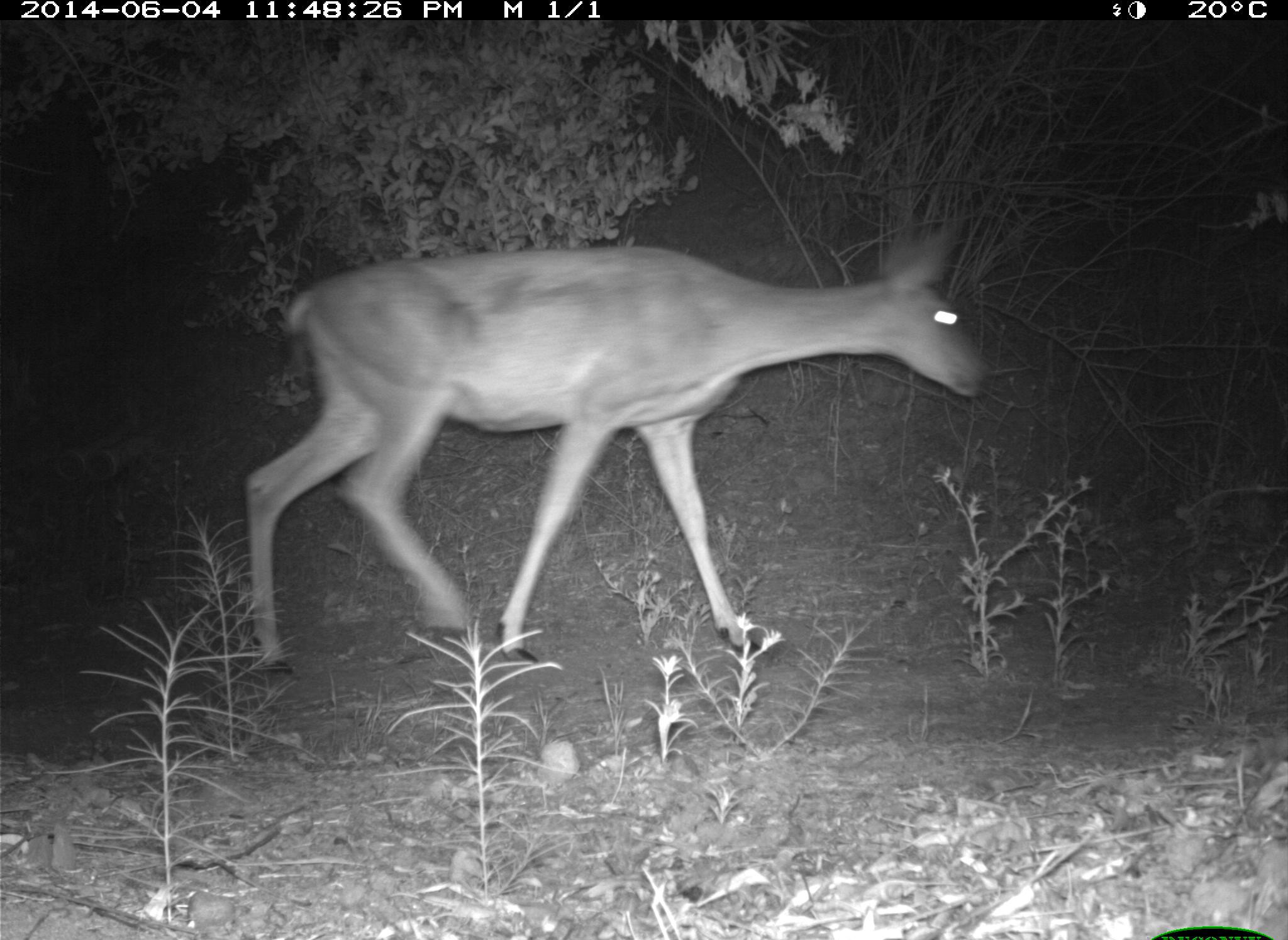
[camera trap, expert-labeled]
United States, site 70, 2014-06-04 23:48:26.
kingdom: Animalia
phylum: Chordata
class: Mammalia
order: Artiodactyla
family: Cervidae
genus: Odocoileus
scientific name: Odocoileus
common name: deer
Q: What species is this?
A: Deer (Odocoileus).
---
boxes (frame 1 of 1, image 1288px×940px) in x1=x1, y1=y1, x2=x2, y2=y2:
deer: x1=243, y1=215, x2=988, y2=676